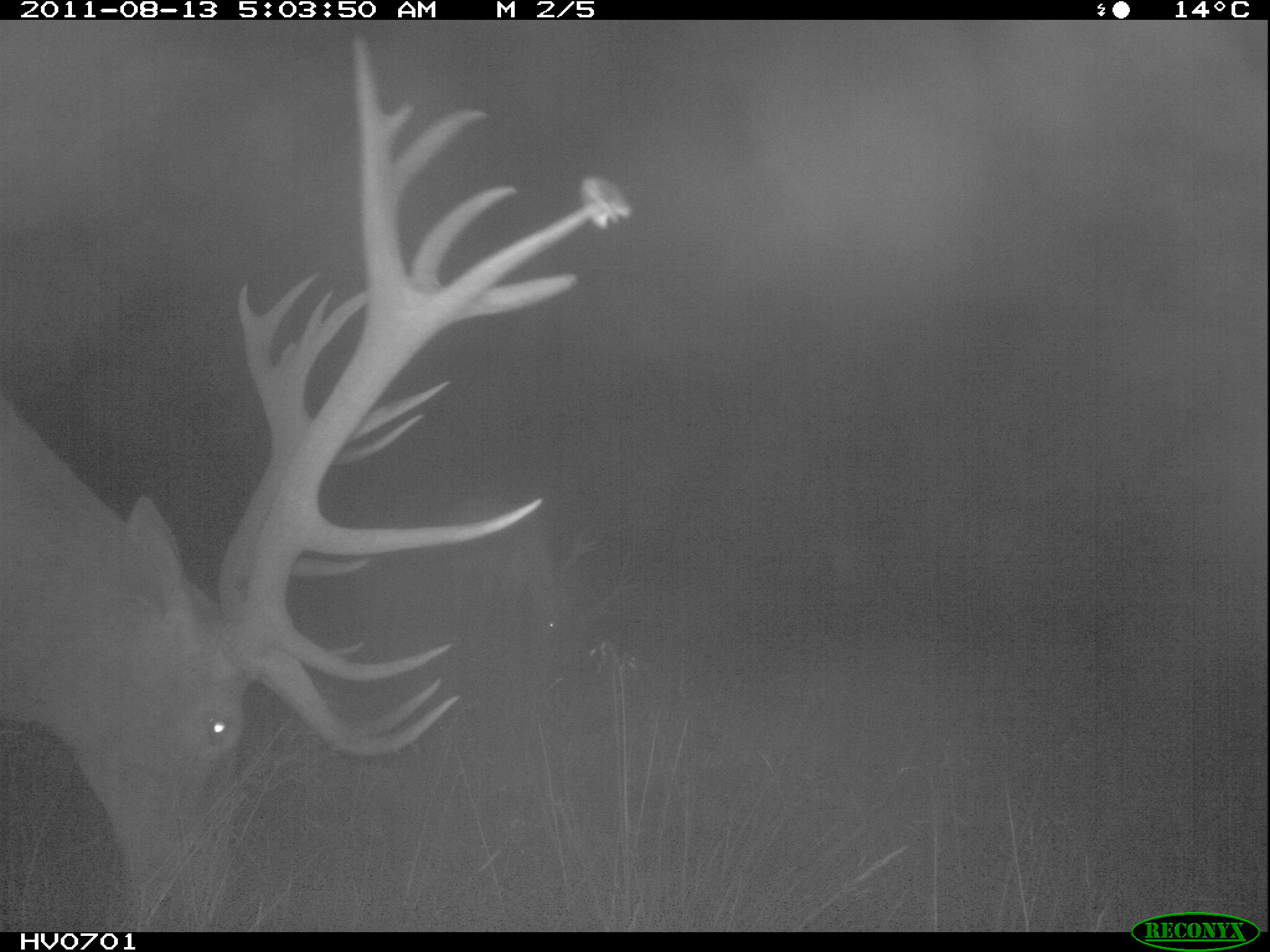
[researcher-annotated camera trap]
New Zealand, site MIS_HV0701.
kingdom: Animalia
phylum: Chordata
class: Mammalia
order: Artiodactyla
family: Cervidae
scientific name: Cervidae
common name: deer